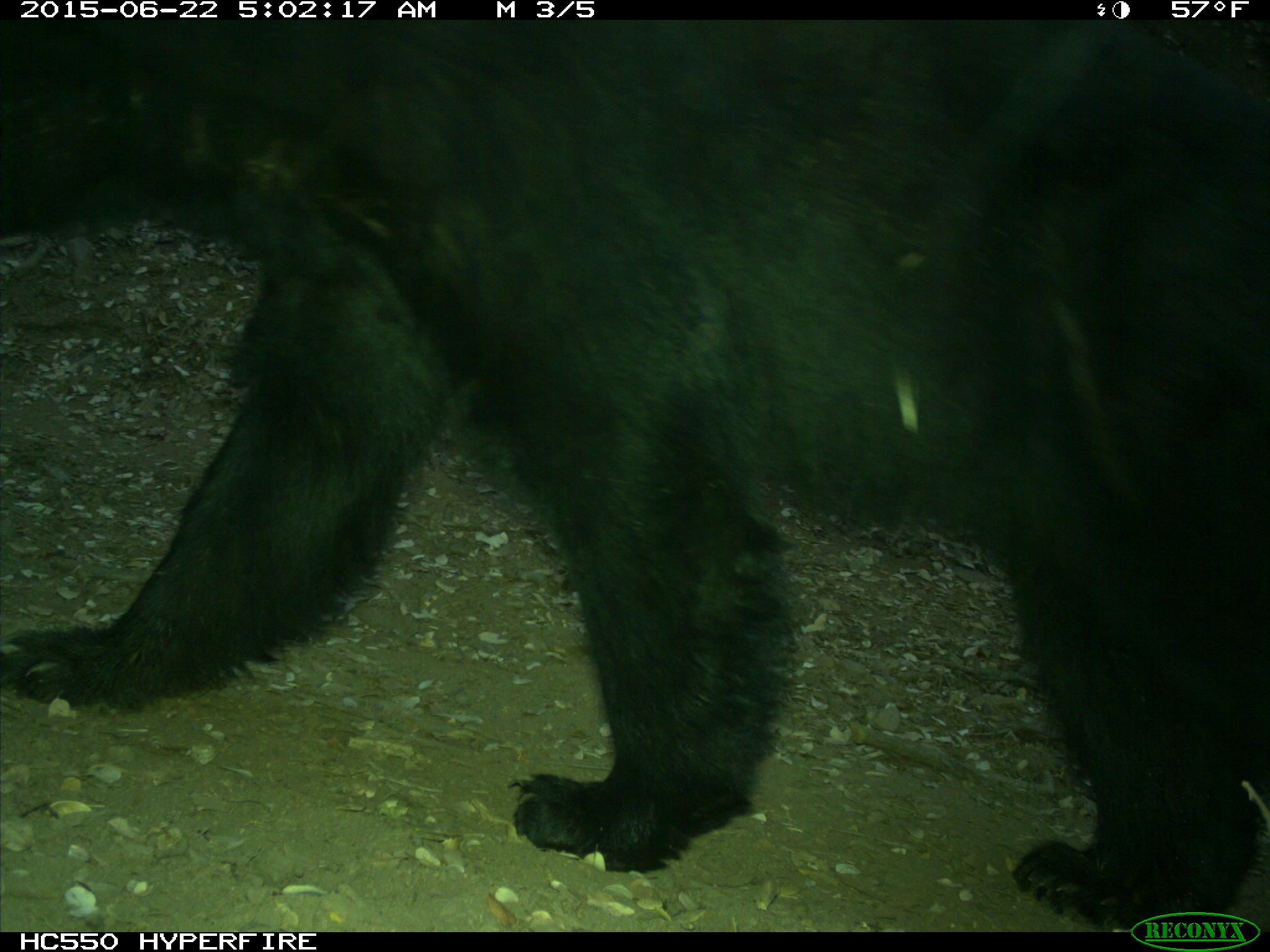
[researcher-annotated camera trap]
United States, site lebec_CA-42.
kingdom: Animalia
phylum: Chordata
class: Mammalia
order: Carnivora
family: Ursidae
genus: Ursus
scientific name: Ursus americanus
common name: american black bear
Ursus americanus (american black bear).